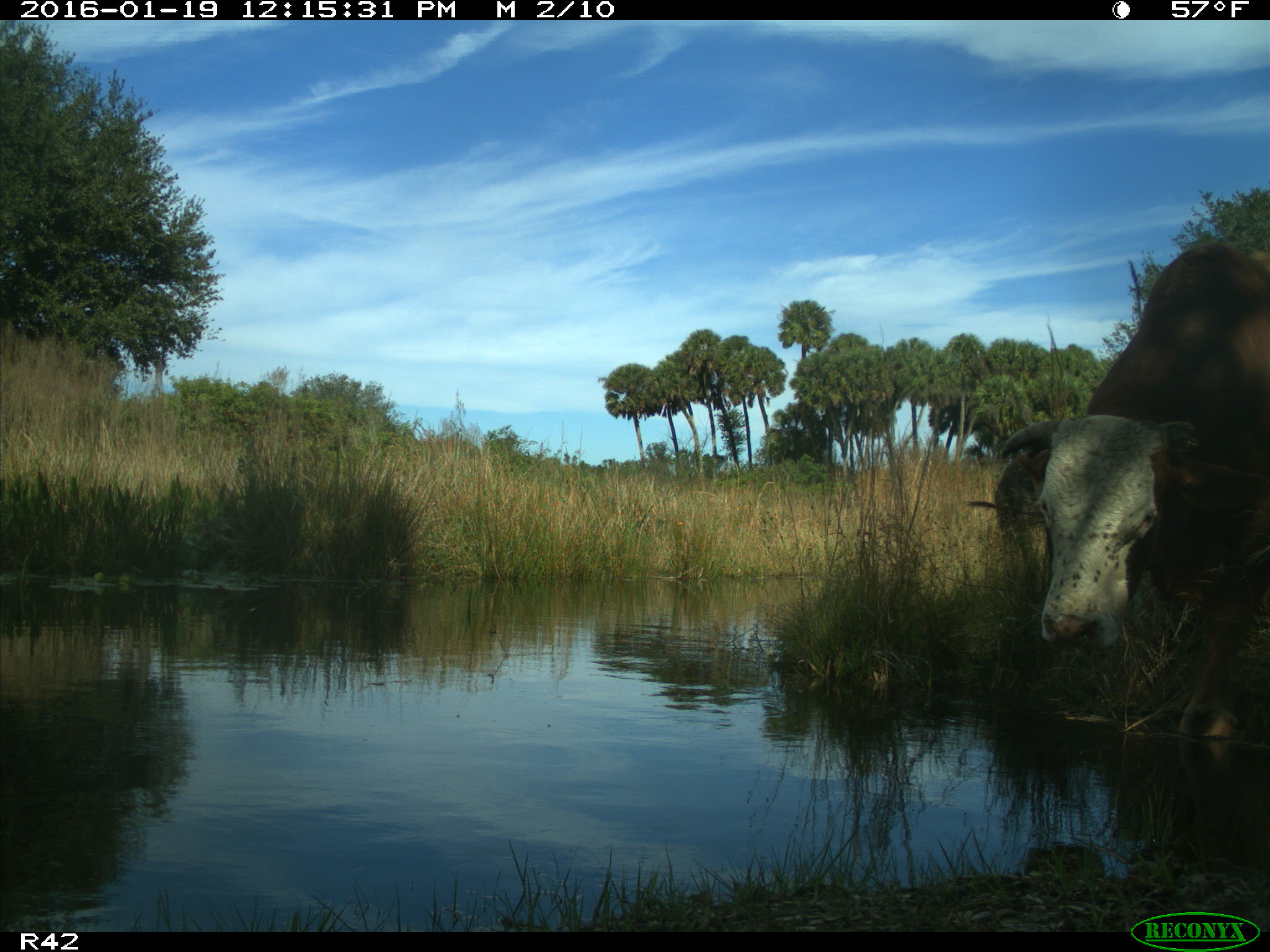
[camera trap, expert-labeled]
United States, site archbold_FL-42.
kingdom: Animalia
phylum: Chordata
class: Mammalia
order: Artiodactyla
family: Bovidae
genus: Bos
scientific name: Bos taurus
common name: domestic cow